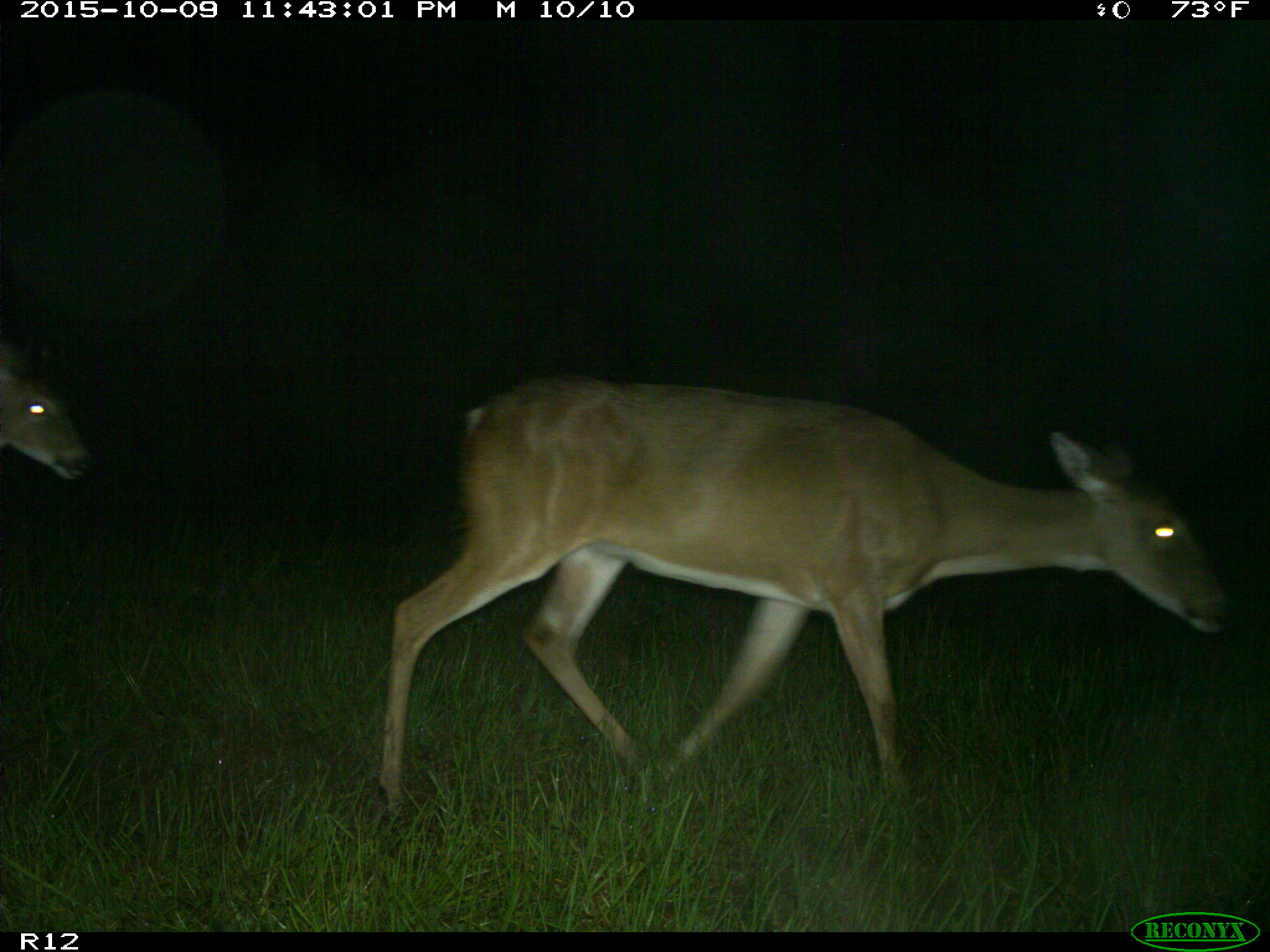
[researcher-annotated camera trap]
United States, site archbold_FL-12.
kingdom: Animalia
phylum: Chordata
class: Mammalia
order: Artiodactyla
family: Cervidae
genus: Odocoileus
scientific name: Odocoileus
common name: deer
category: unidentified deer